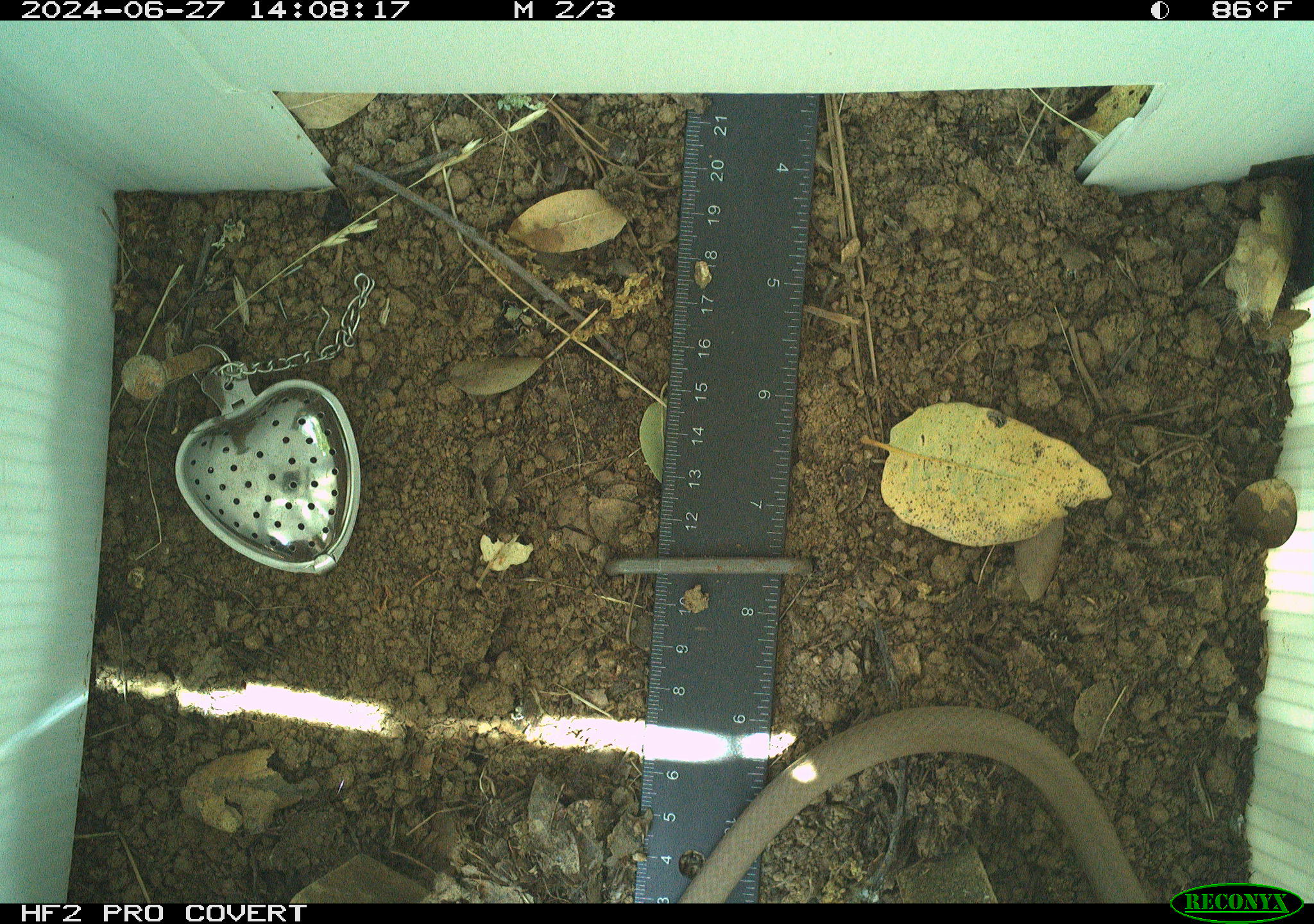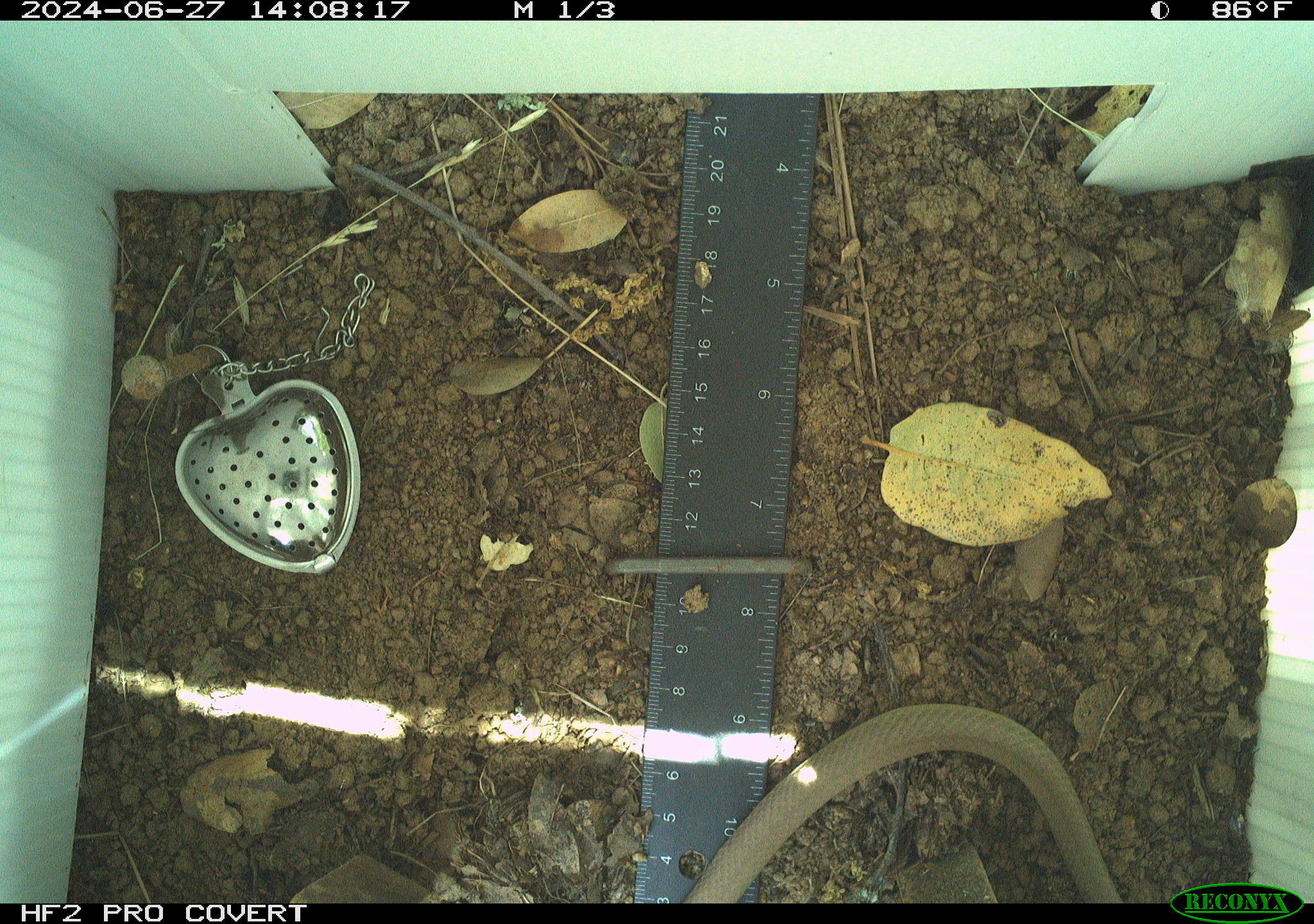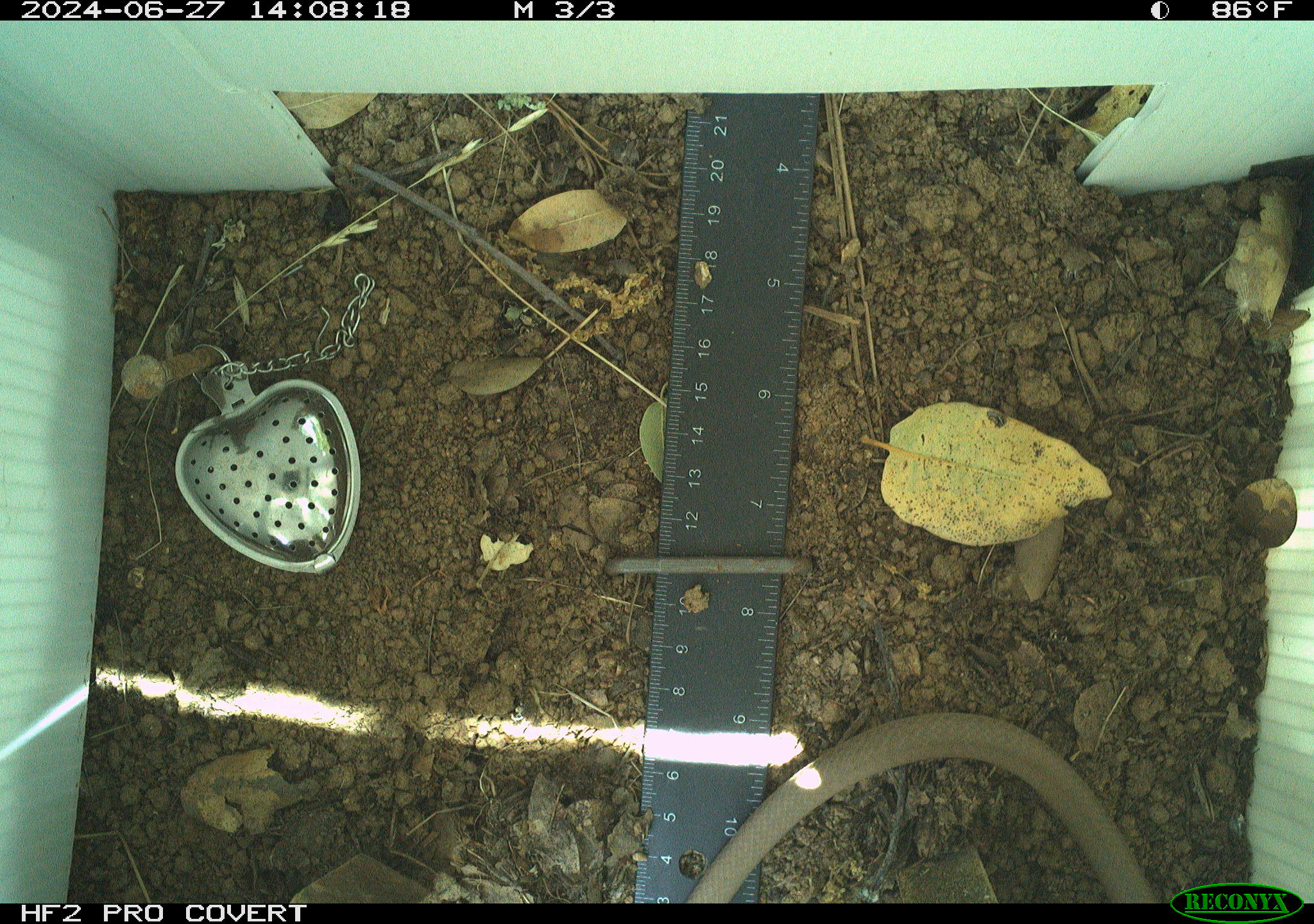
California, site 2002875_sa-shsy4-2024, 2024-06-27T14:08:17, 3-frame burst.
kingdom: Animalia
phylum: Chordata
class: Reptilia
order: Squamata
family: Colubridae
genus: Coluber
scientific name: Coluber constrictor mormon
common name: western yellow-bellied racer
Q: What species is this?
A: Western yellow-bellied racer (Coluber constrictor mormon).